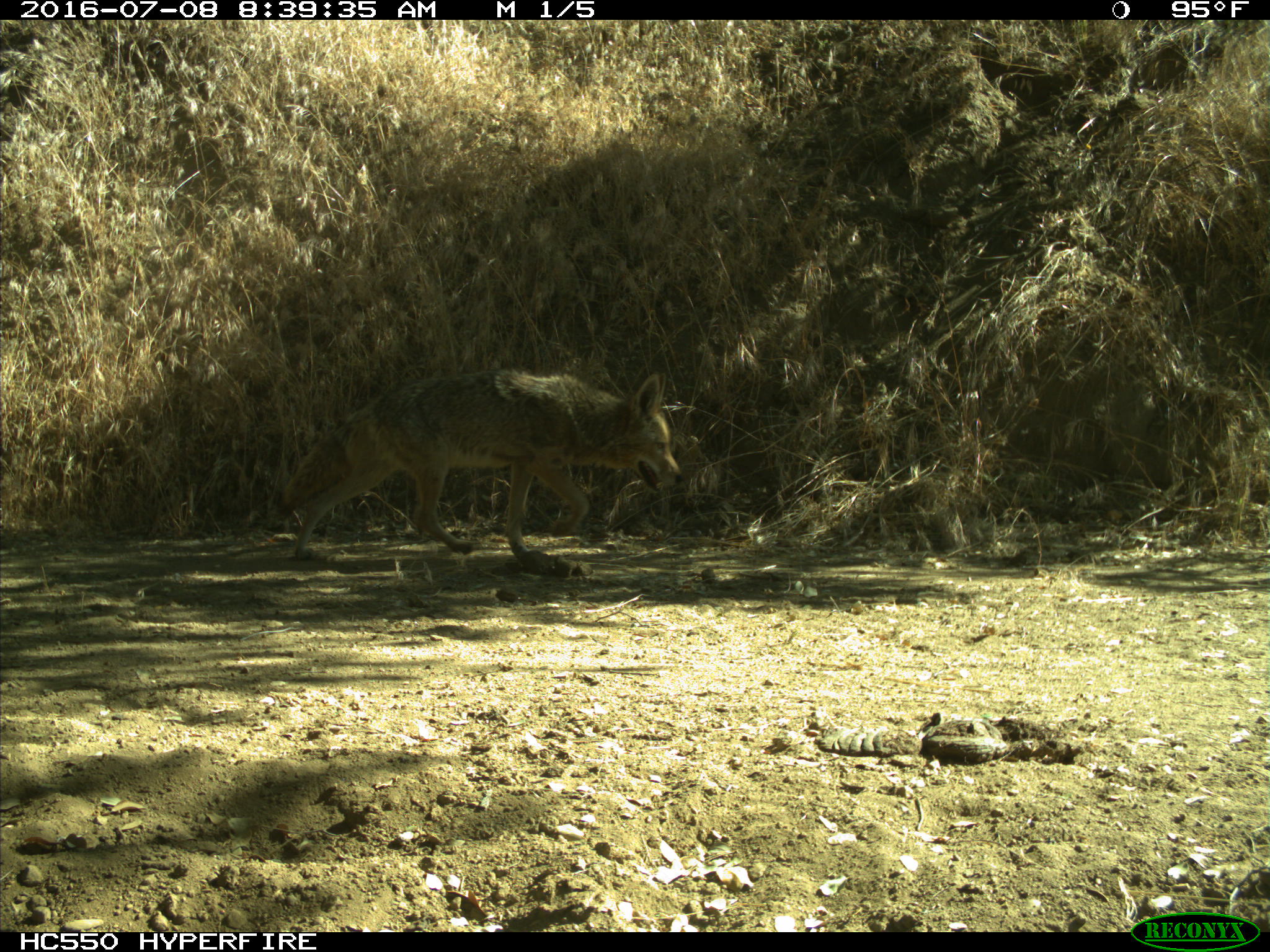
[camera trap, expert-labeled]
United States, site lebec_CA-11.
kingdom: Animalia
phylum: Chordata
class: Mammalia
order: Carnivora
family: Canidae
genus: Canis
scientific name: Canis latrans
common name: coyote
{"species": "Canis latrans (coyote)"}